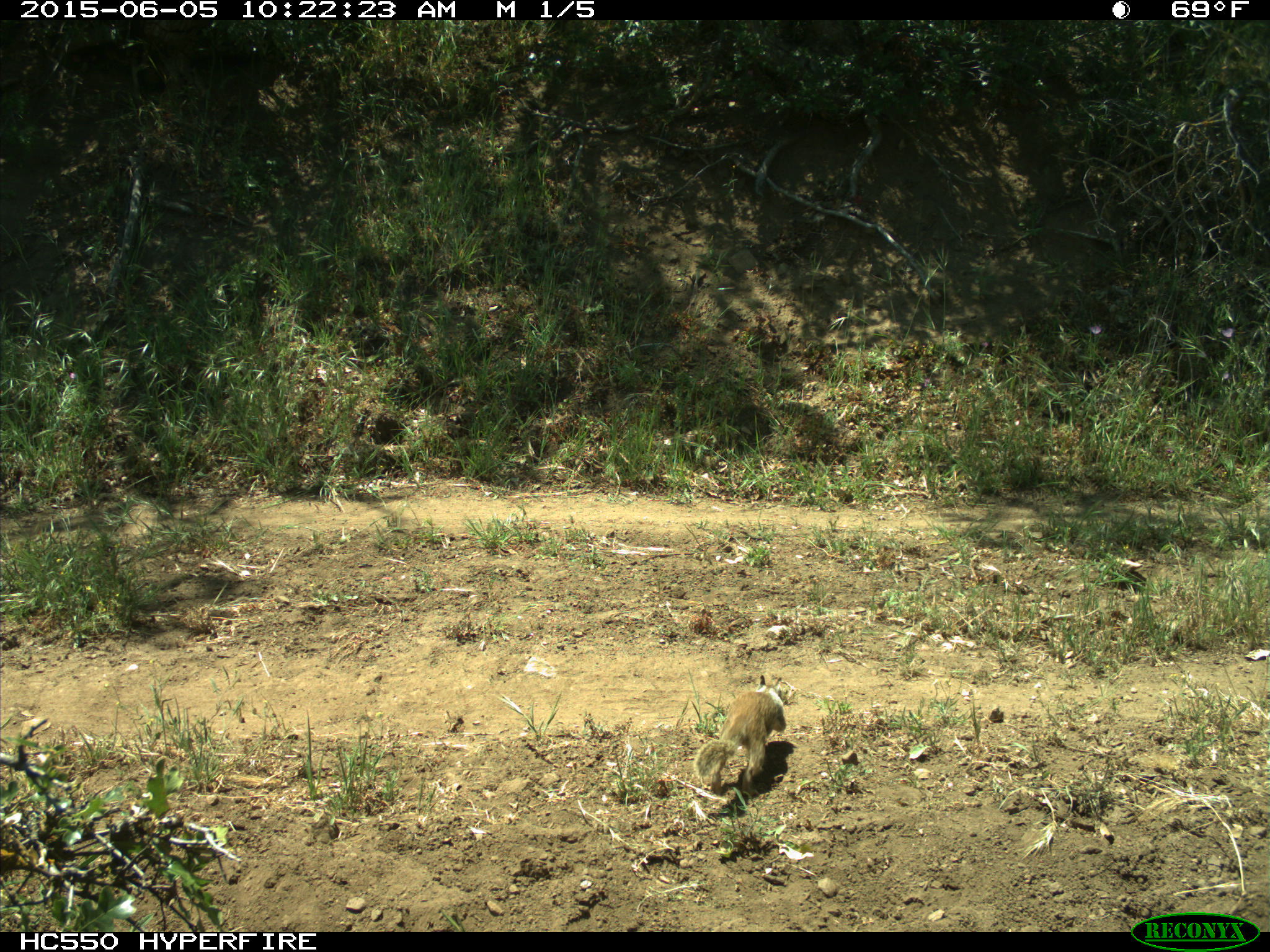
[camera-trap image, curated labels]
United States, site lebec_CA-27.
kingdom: Animalia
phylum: Chordata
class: Mammalia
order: Rodentia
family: Sciuridae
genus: Otospermophilus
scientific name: Otospermophilus beecheyi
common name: california ground squirrel